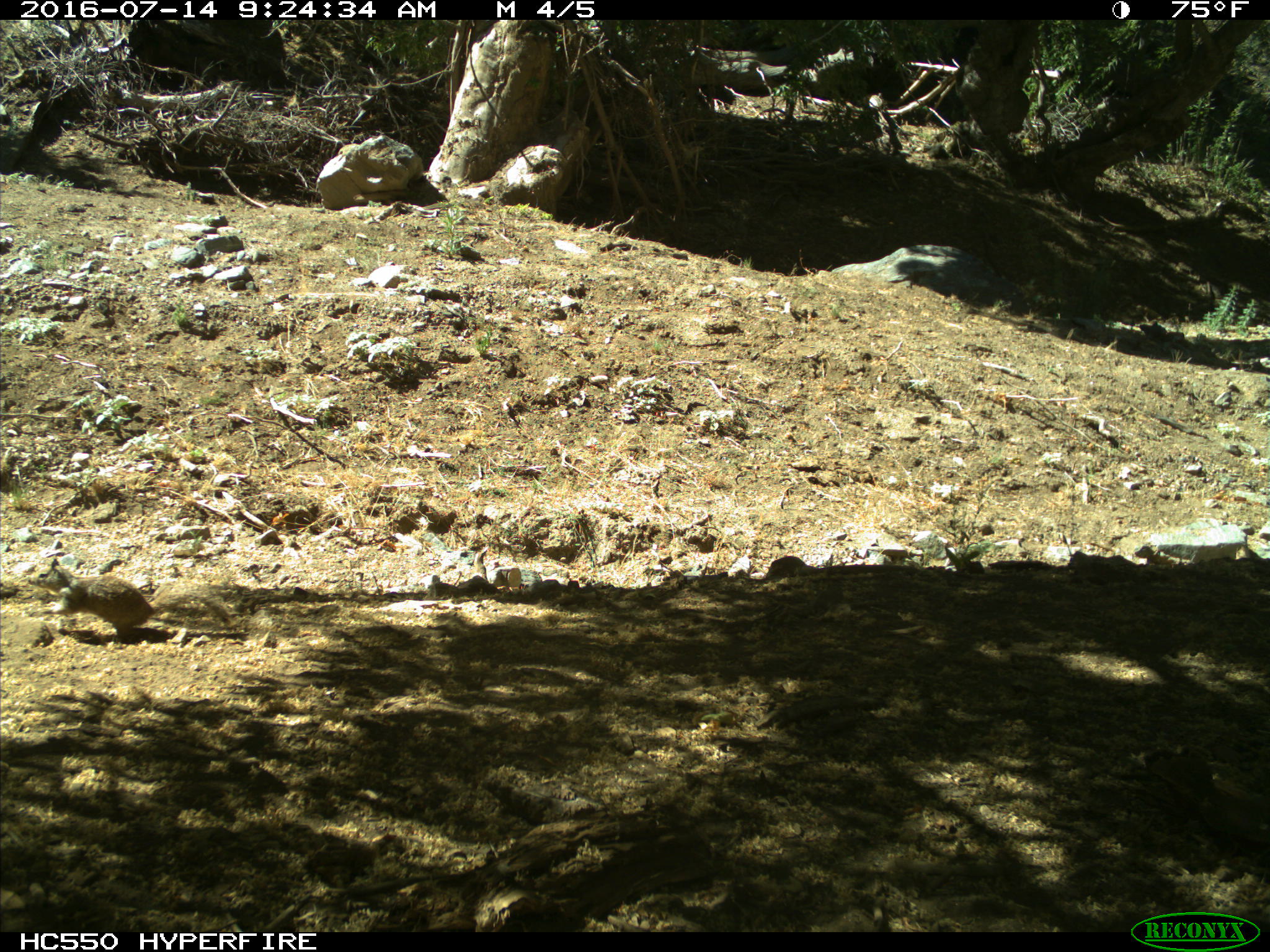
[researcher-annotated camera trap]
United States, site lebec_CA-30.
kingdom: Animalia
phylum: Chordata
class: Mammalia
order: Rodentia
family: Sciuridae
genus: Otospermophilus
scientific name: Otospermophilus beecheyi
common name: california ground squirrel